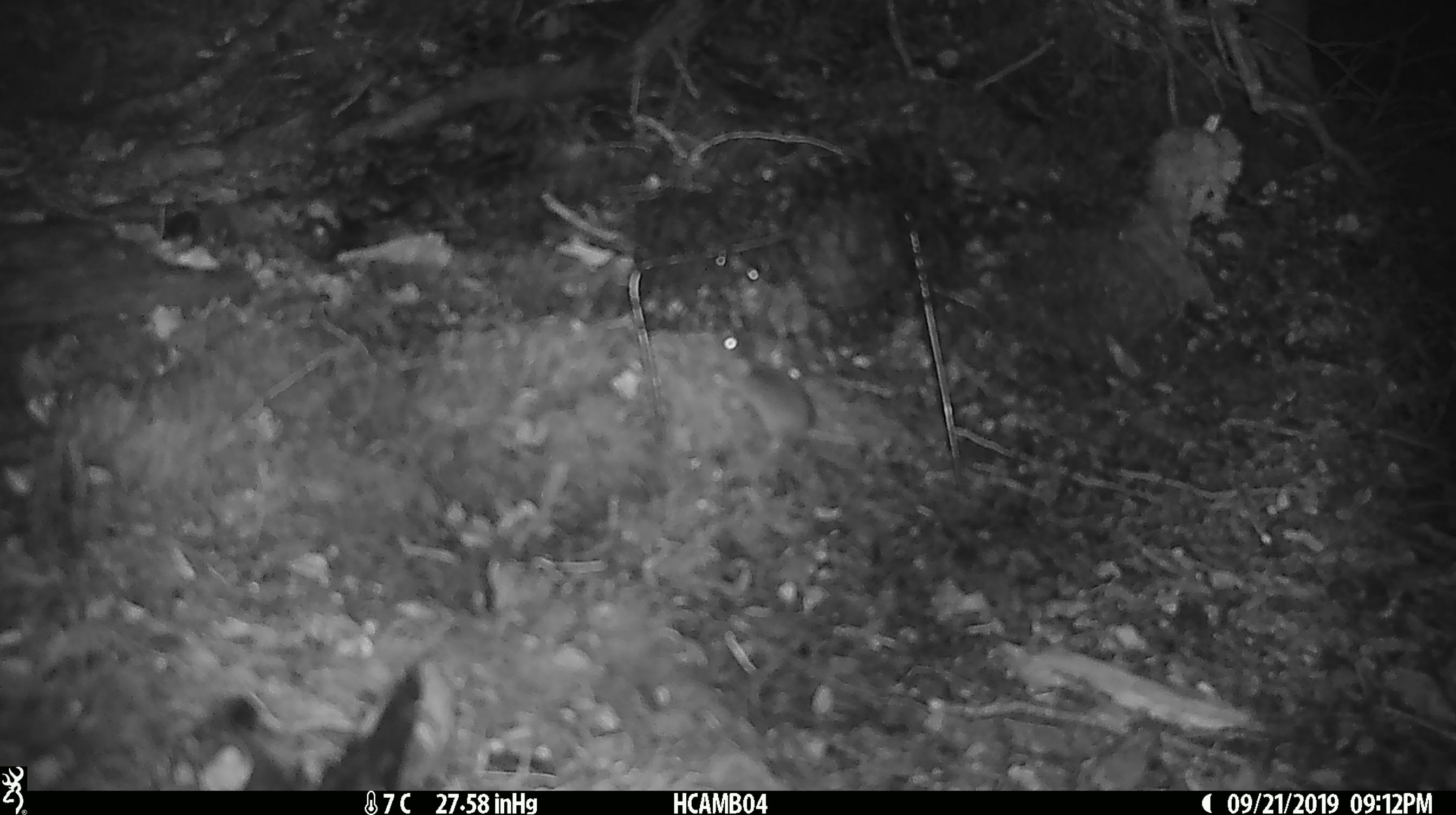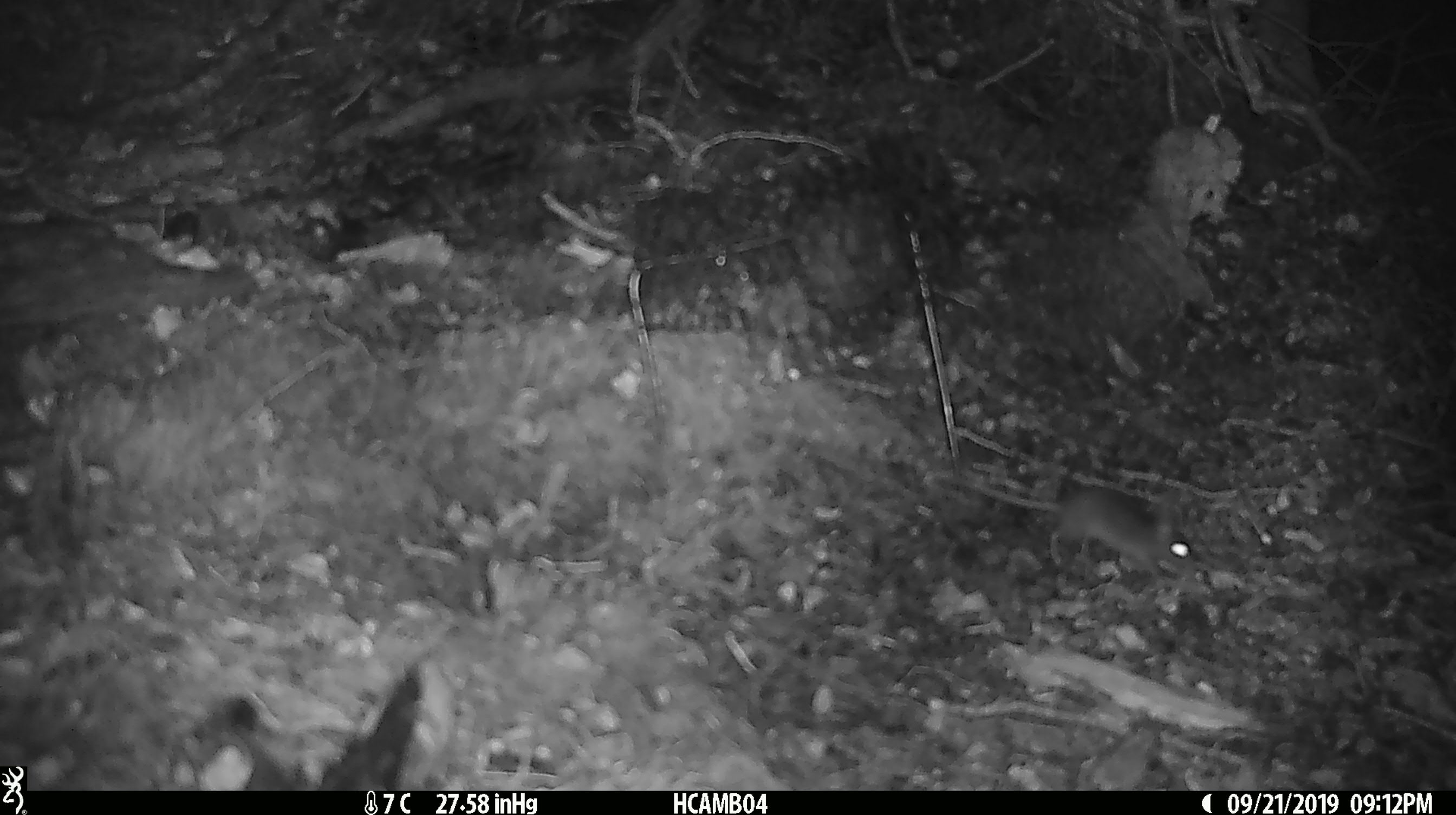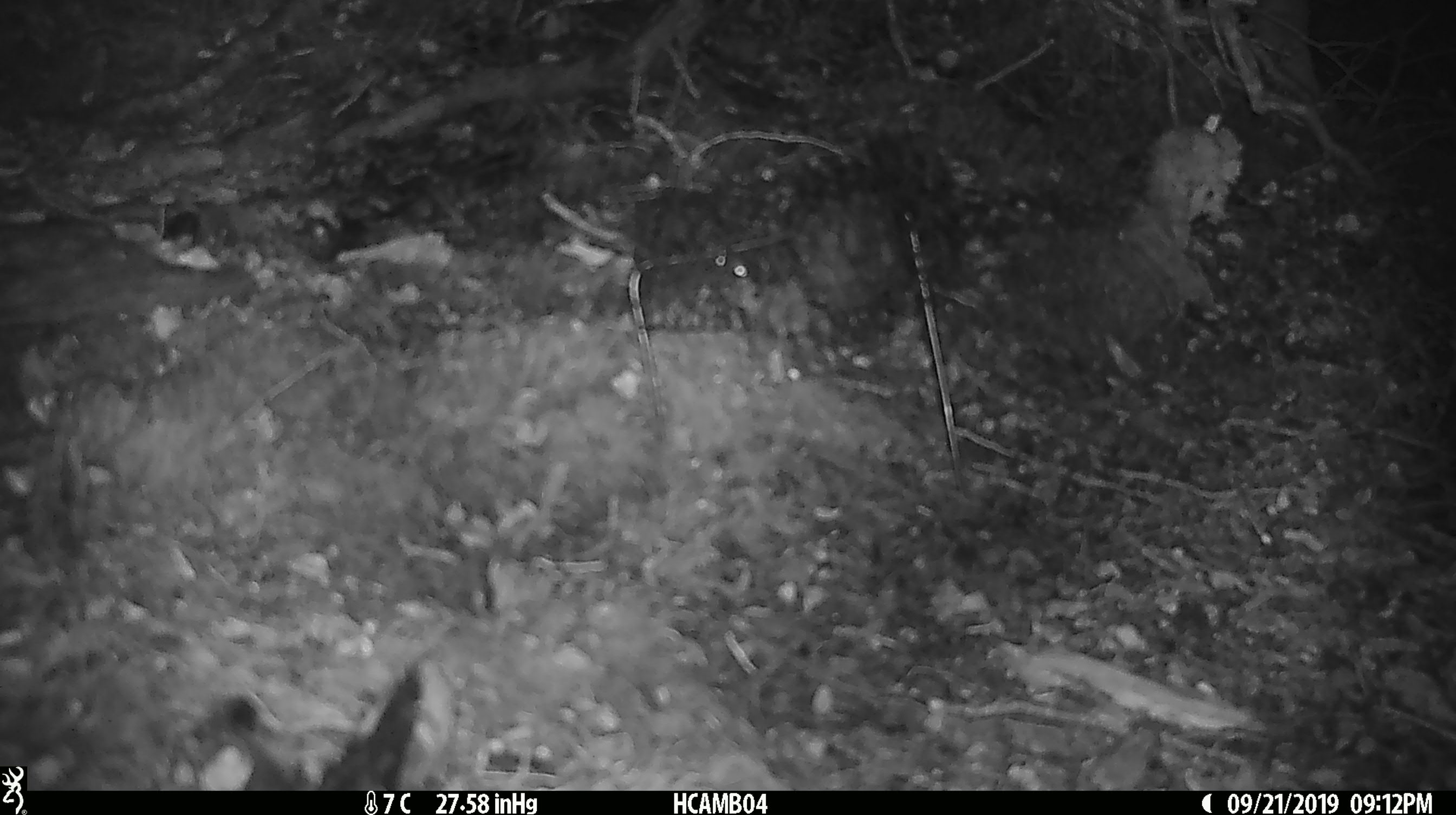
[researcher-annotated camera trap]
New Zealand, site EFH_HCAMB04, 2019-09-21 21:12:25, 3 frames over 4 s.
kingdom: Animalia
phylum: Chordata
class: Mammalia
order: Rodentia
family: Muridae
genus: Mus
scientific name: Mus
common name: mouse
Mouse (Mus).